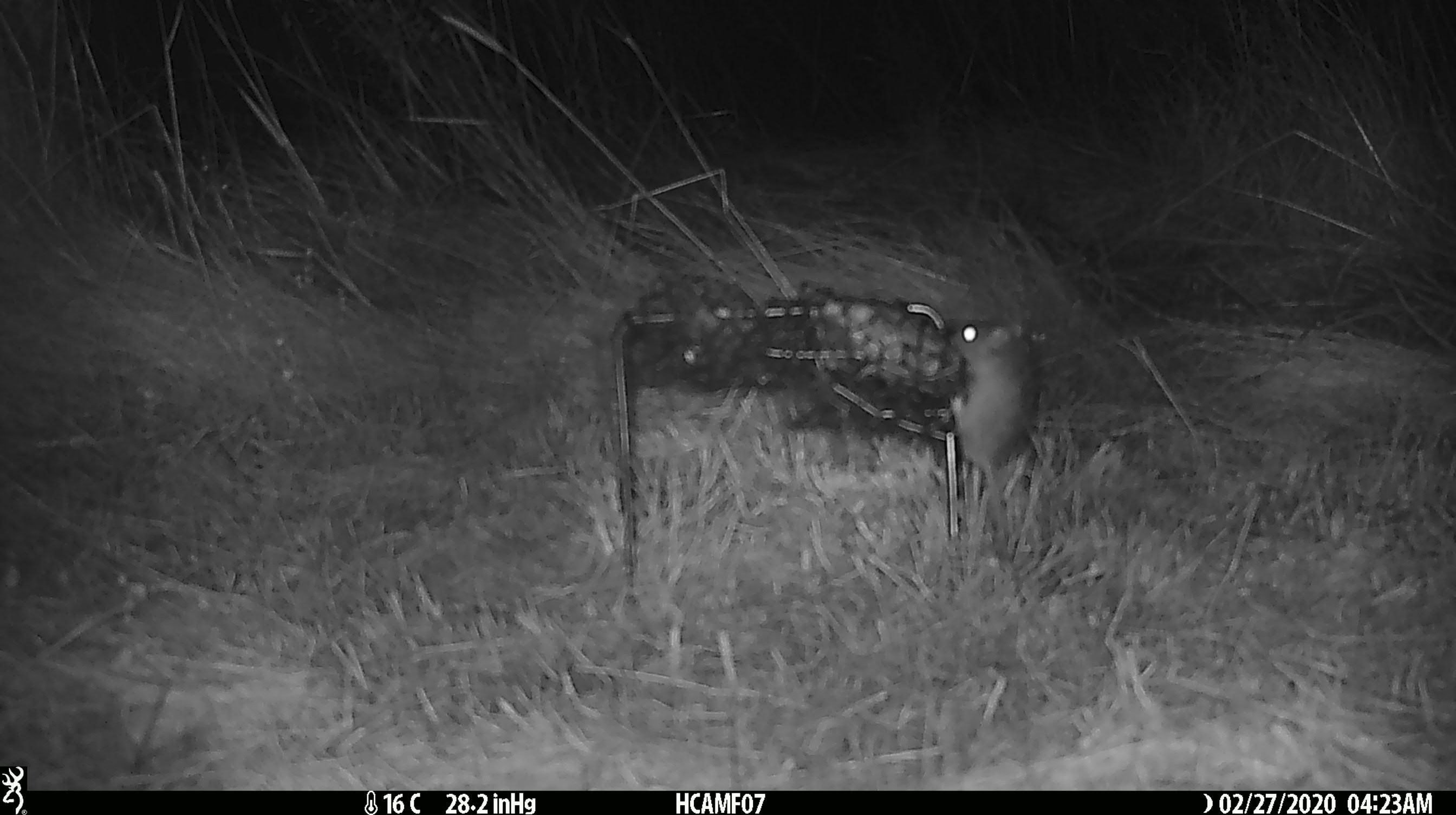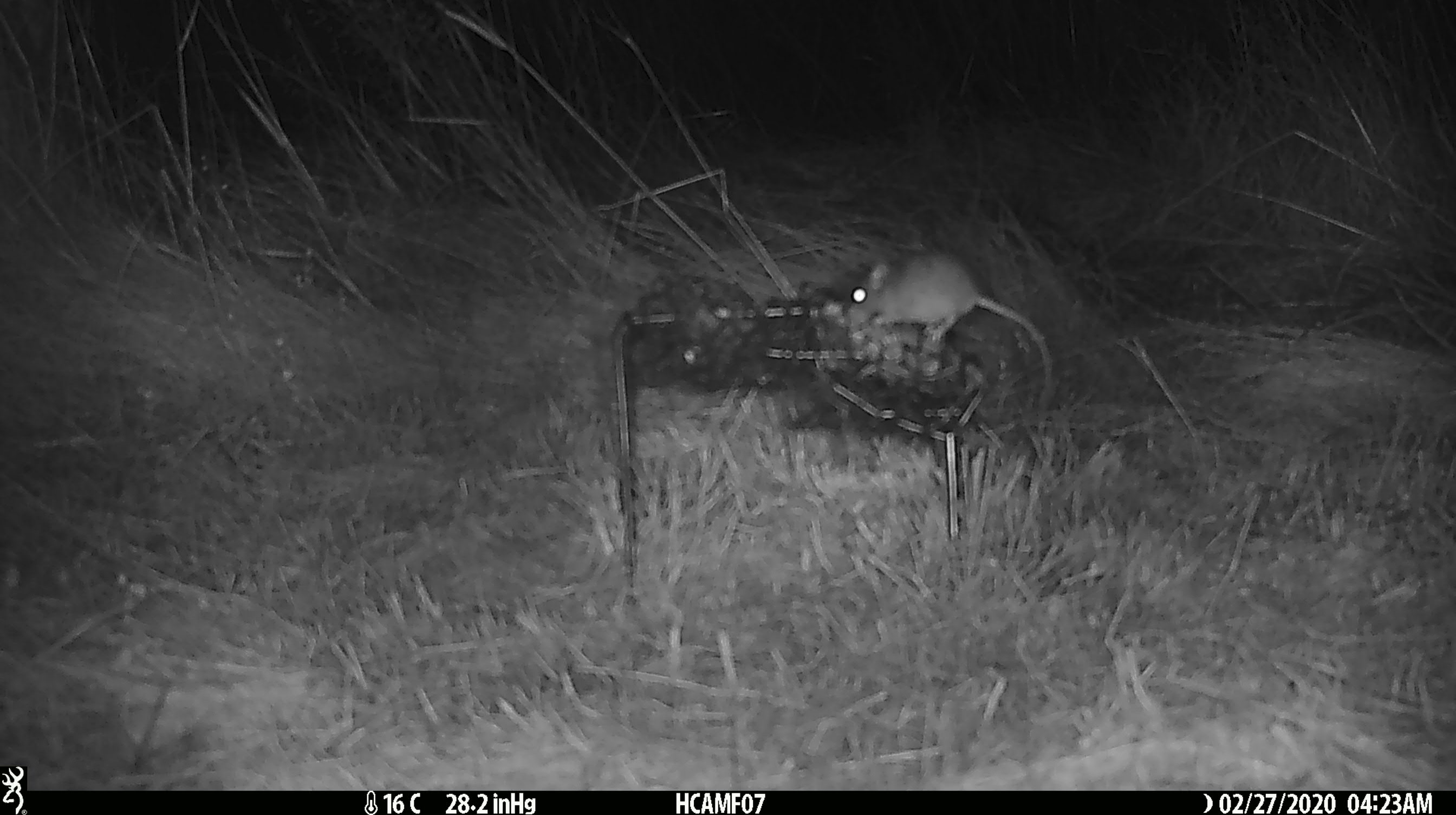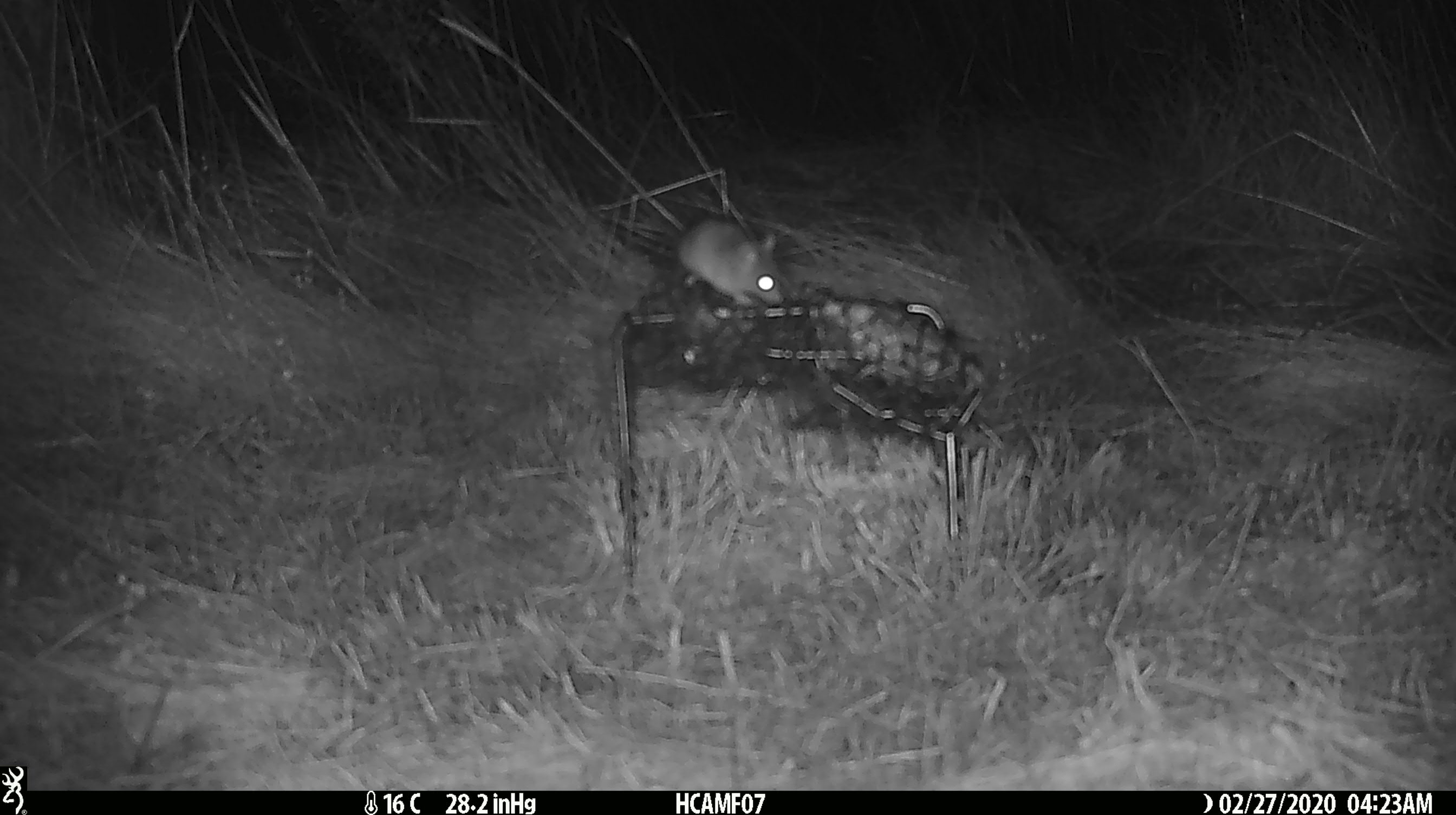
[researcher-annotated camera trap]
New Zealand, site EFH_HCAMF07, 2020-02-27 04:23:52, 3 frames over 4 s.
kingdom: Animalia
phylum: Chordata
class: Mammalia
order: Rodentia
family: Muridae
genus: Mus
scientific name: Mus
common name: mouse